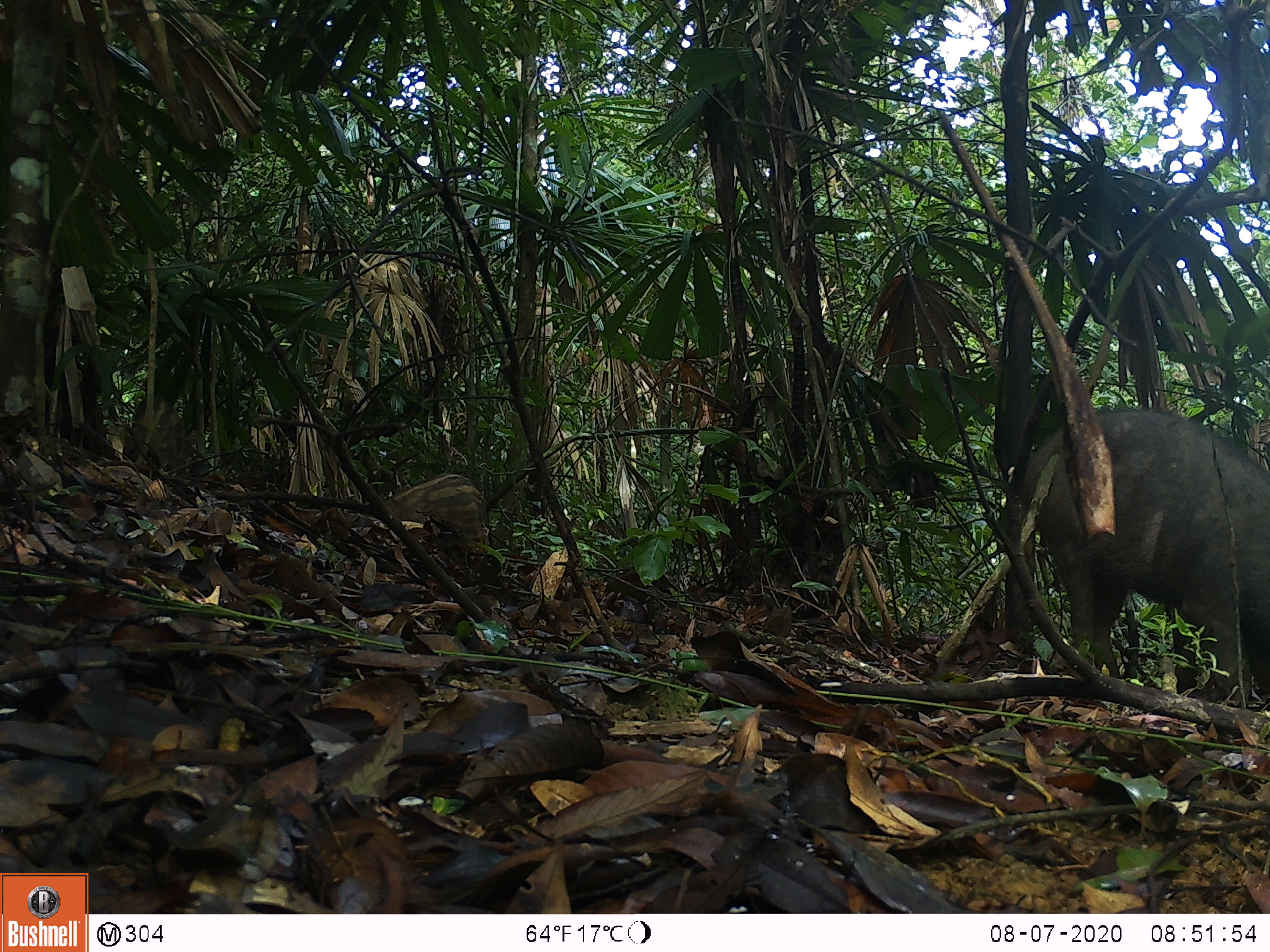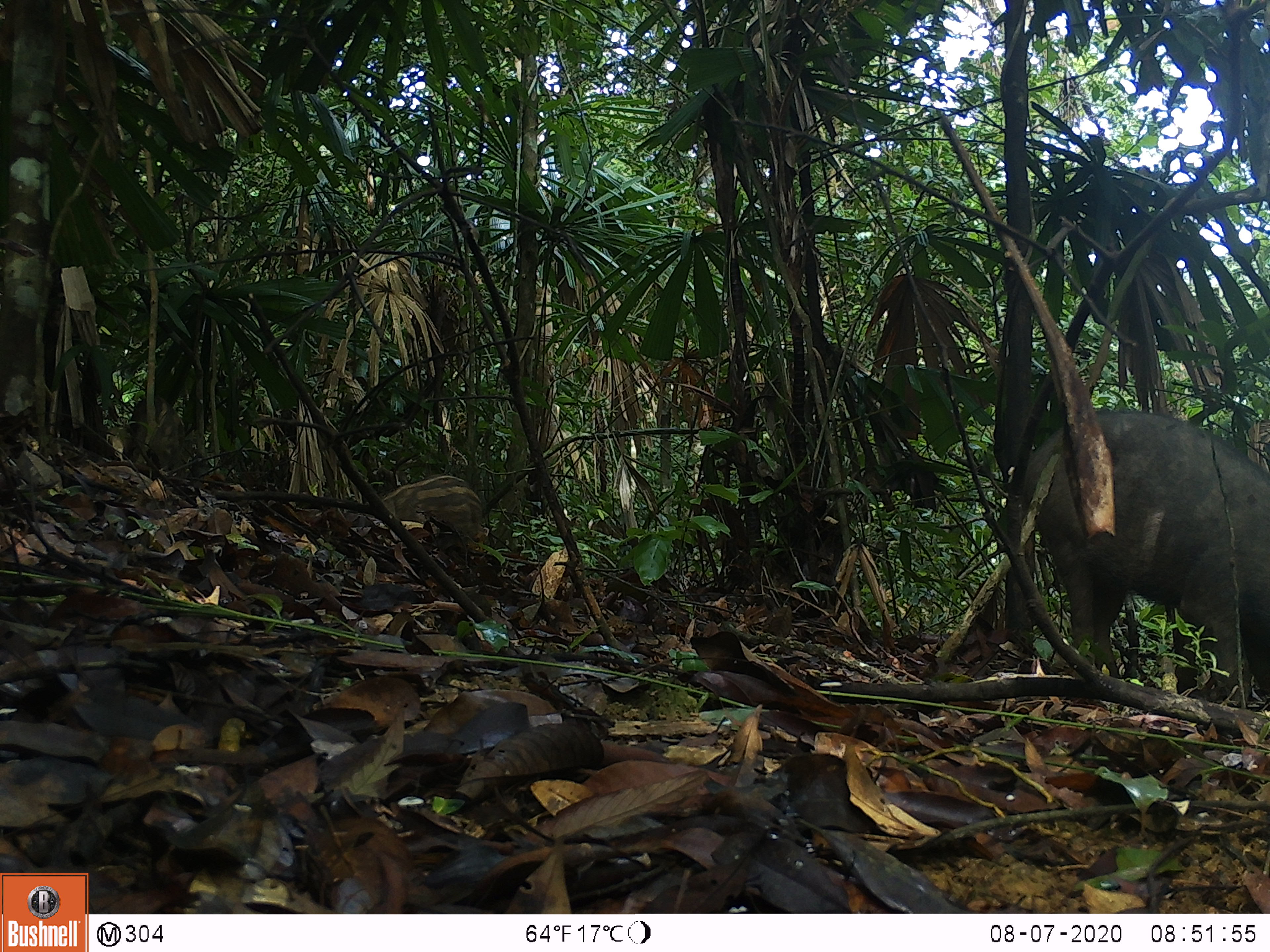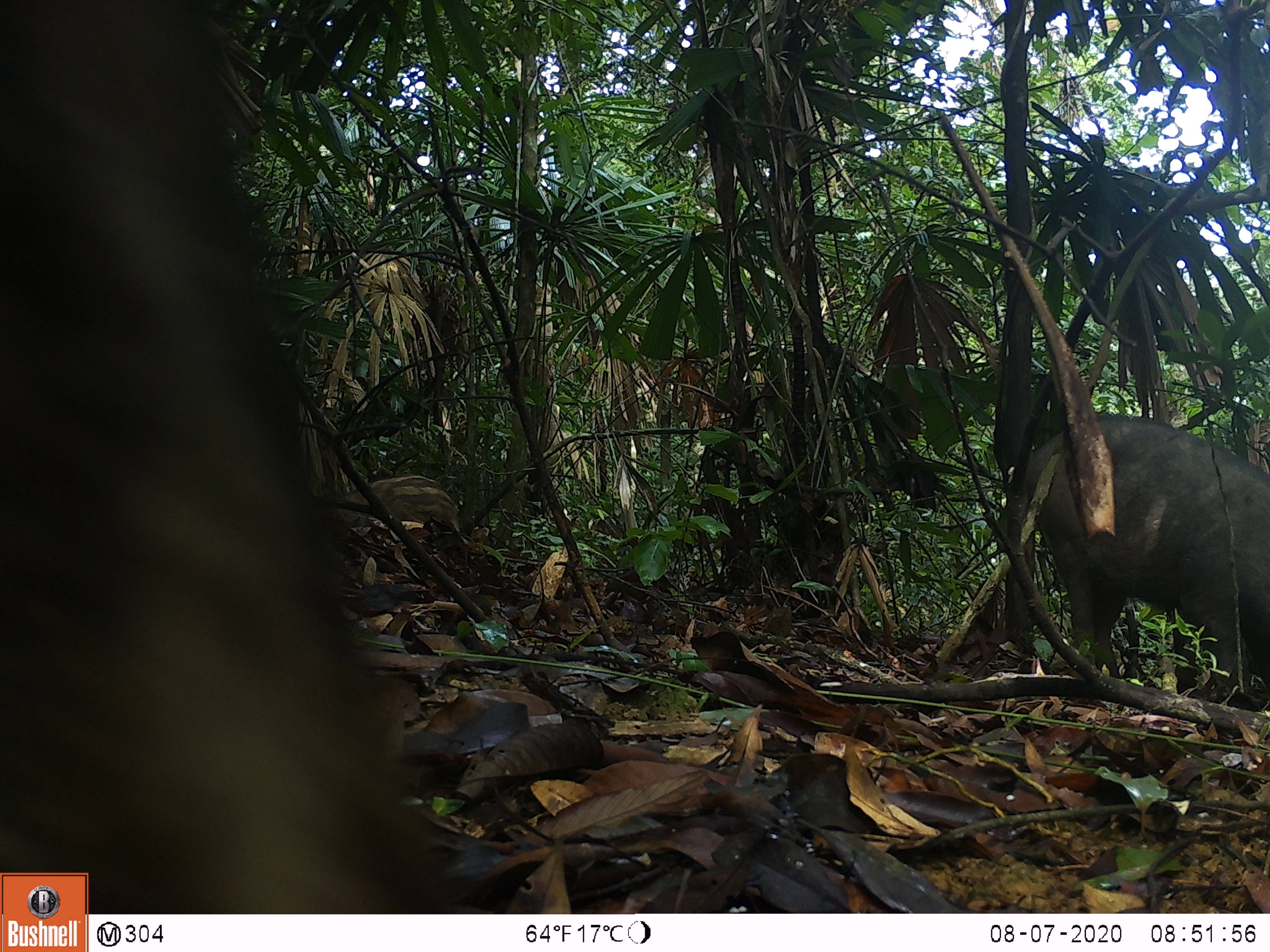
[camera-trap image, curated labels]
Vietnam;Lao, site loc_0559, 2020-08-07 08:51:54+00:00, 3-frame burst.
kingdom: Animalia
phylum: Chordata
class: Mammalia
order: Artiodactyla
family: Suidae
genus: Sus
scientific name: Sus scrofa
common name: eurasian wild pig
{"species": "eurasian wild pig (Sus scrofa)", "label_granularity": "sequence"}